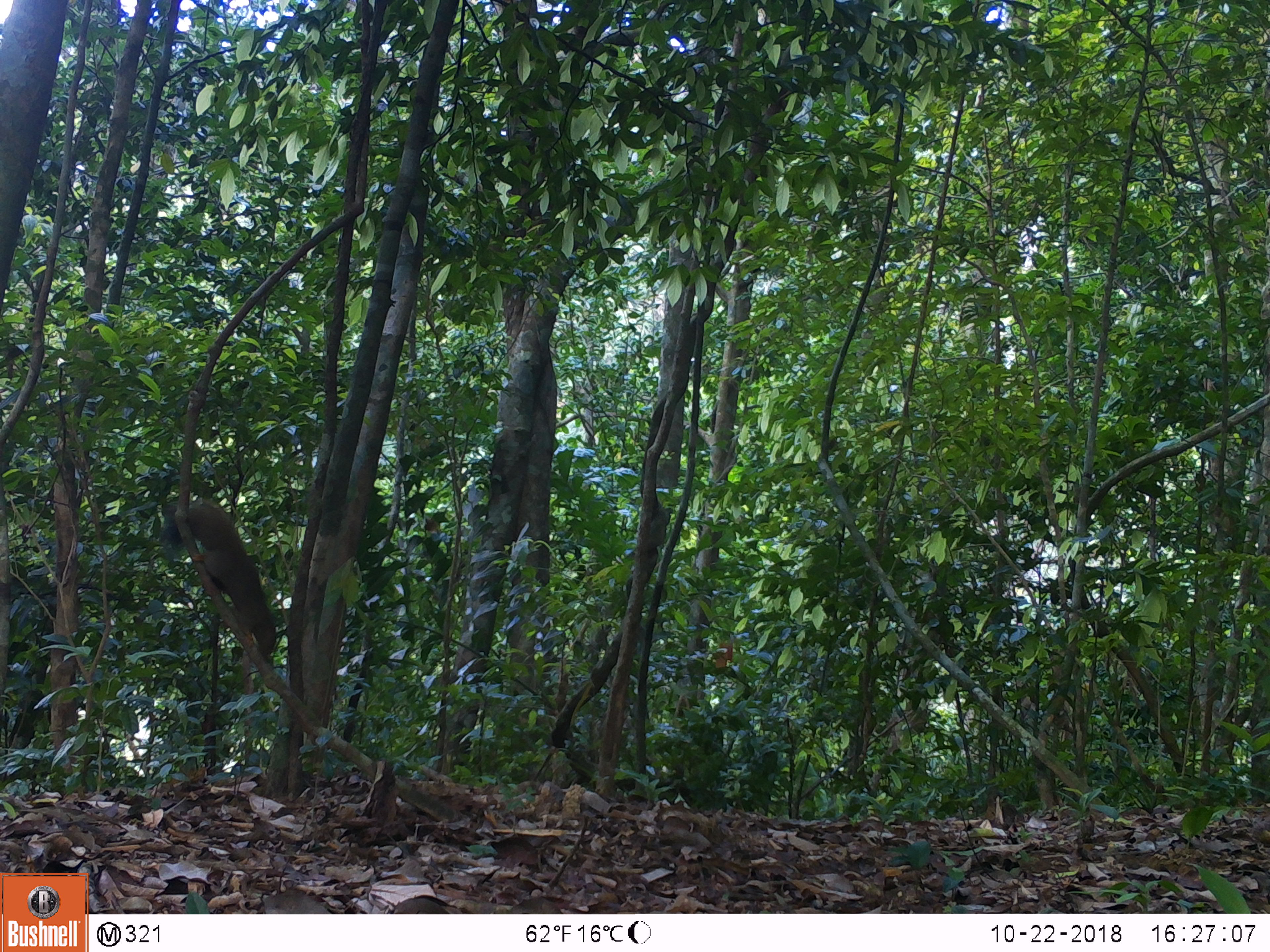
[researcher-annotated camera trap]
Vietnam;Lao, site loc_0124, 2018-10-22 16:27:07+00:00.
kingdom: Animalia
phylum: Chordata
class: Mammalia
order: Rodentia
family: Sciuridae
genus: Callosciurus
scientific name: Callosciurus erythraeus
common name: pallas's squirrel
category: pallass squirrel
Pallass squirrel (pallas's squirrel) (Callosciurus erythraeus). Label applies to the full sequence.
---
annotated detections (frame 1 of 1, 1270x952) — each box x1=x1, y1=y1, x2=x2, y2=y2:
pallass squirrel: x1=161, y1=497, x2=277, y2=659